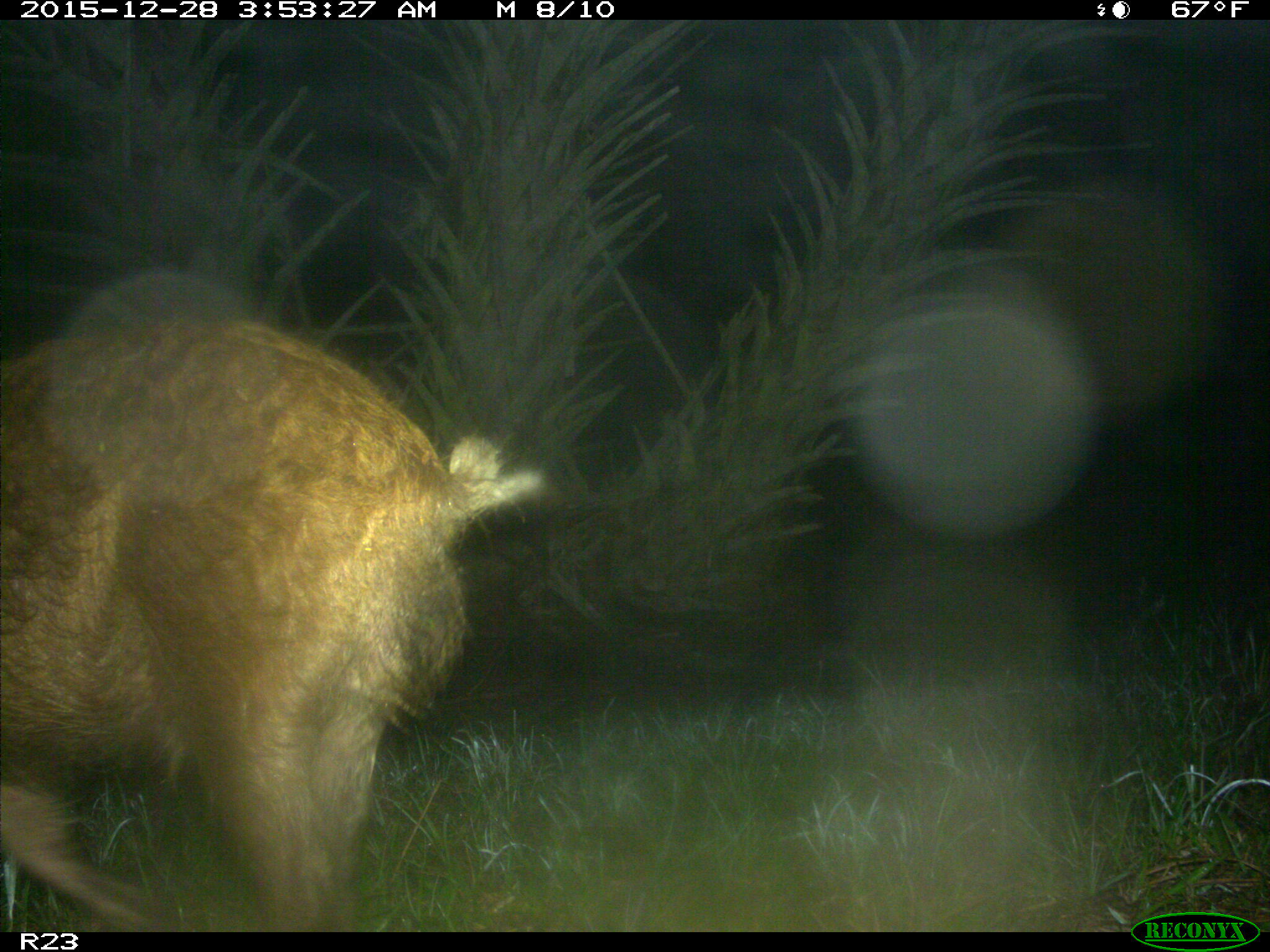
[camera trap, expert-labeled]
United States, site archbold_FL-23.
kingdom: Animalia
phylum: Chordata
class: Mammalia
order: Artiodactyla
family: Suidae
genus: Sus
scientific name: Sus scrofa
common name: wild boar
Sus scrofa (wild boar).